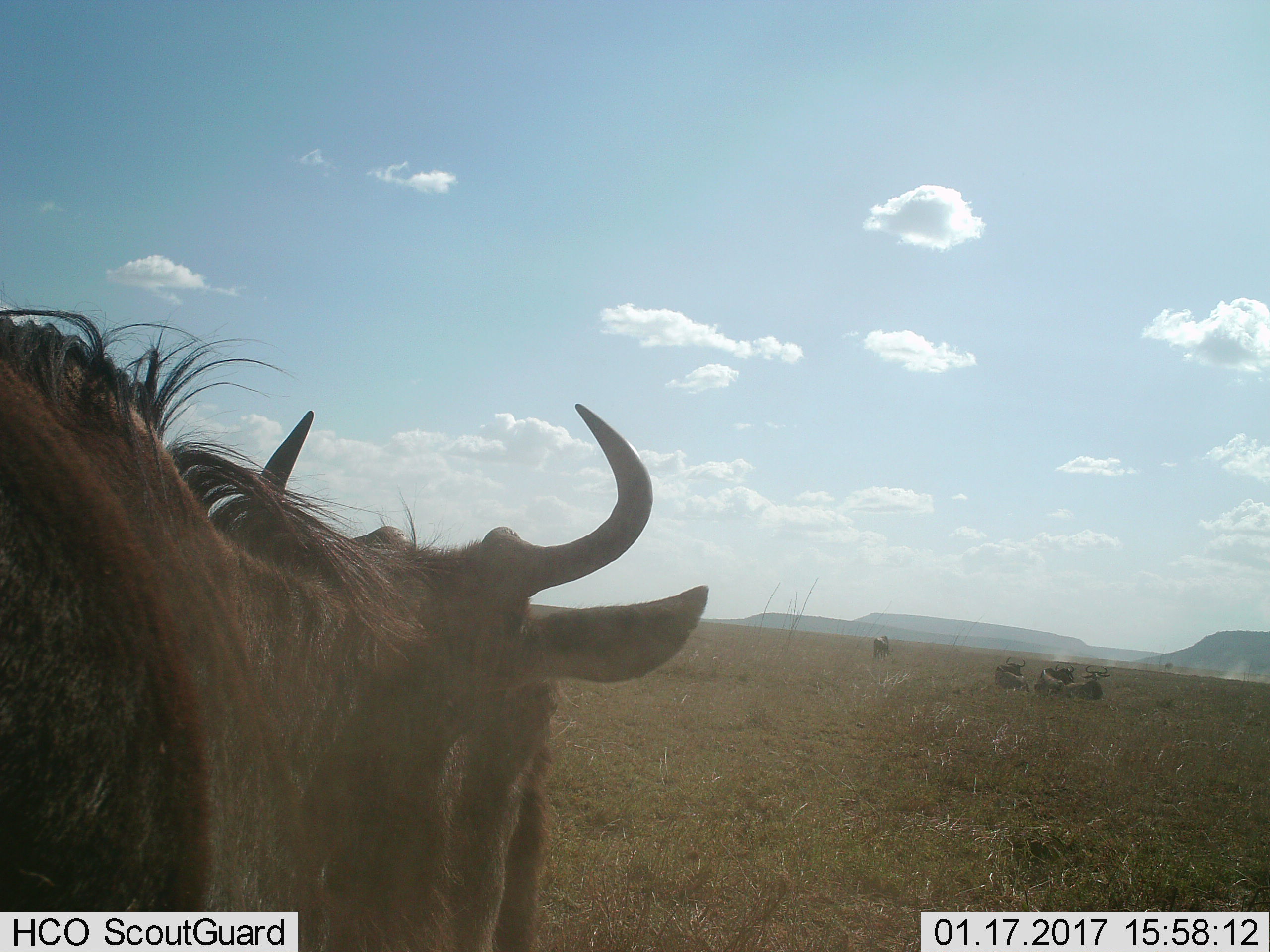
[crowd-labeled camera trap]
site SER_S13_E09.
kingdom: Animalia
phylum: Chordata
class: Mammalia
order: Artiodactyla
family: Bovidae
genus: Connochaetes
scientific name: Connochaetes taurinus taurinus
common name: blue wildebeest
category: wildebeestblue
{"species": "wildebeestblue (blue wildebeest) (Connochaetes taurinus taurinus)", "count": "5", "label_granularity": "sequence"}